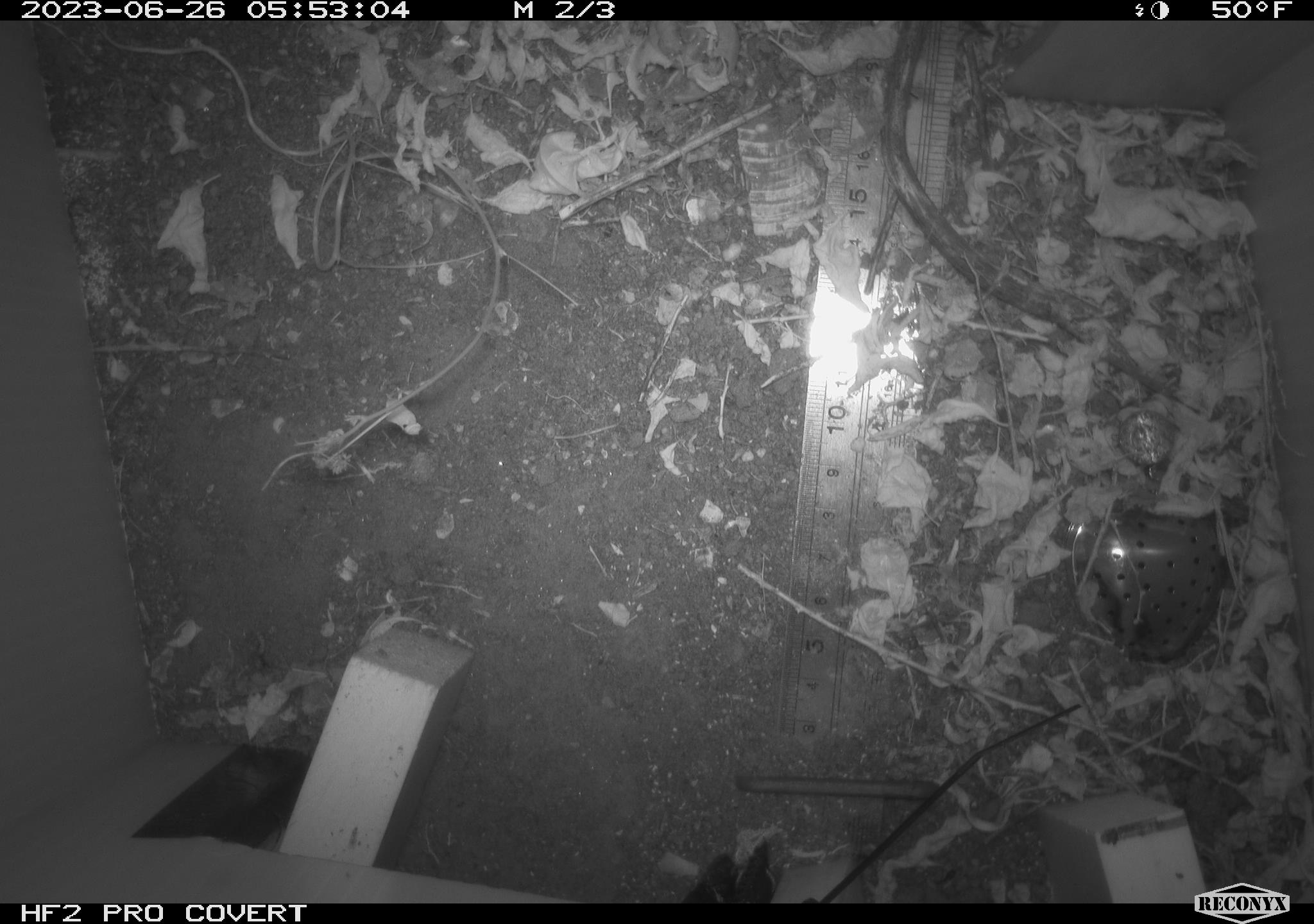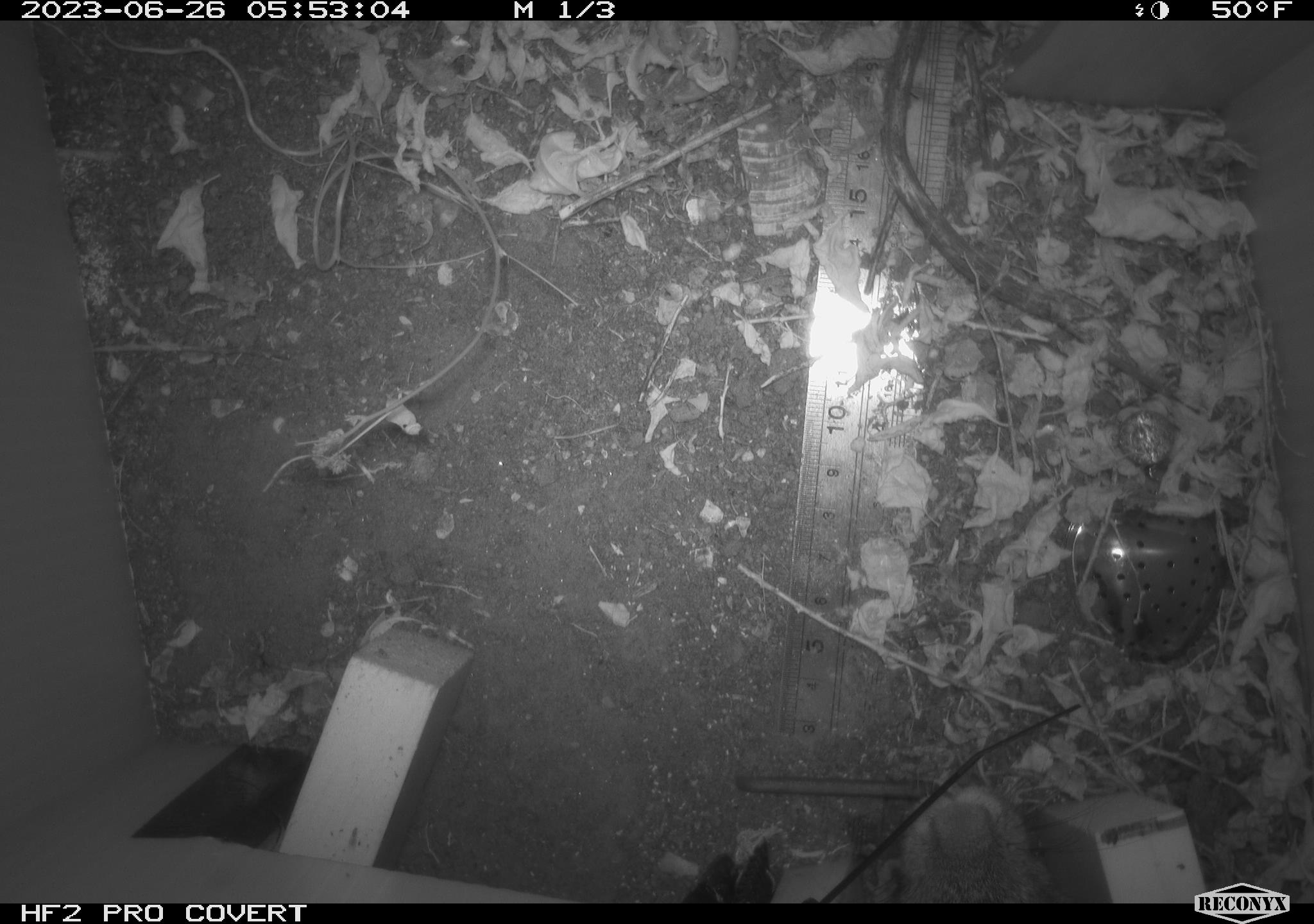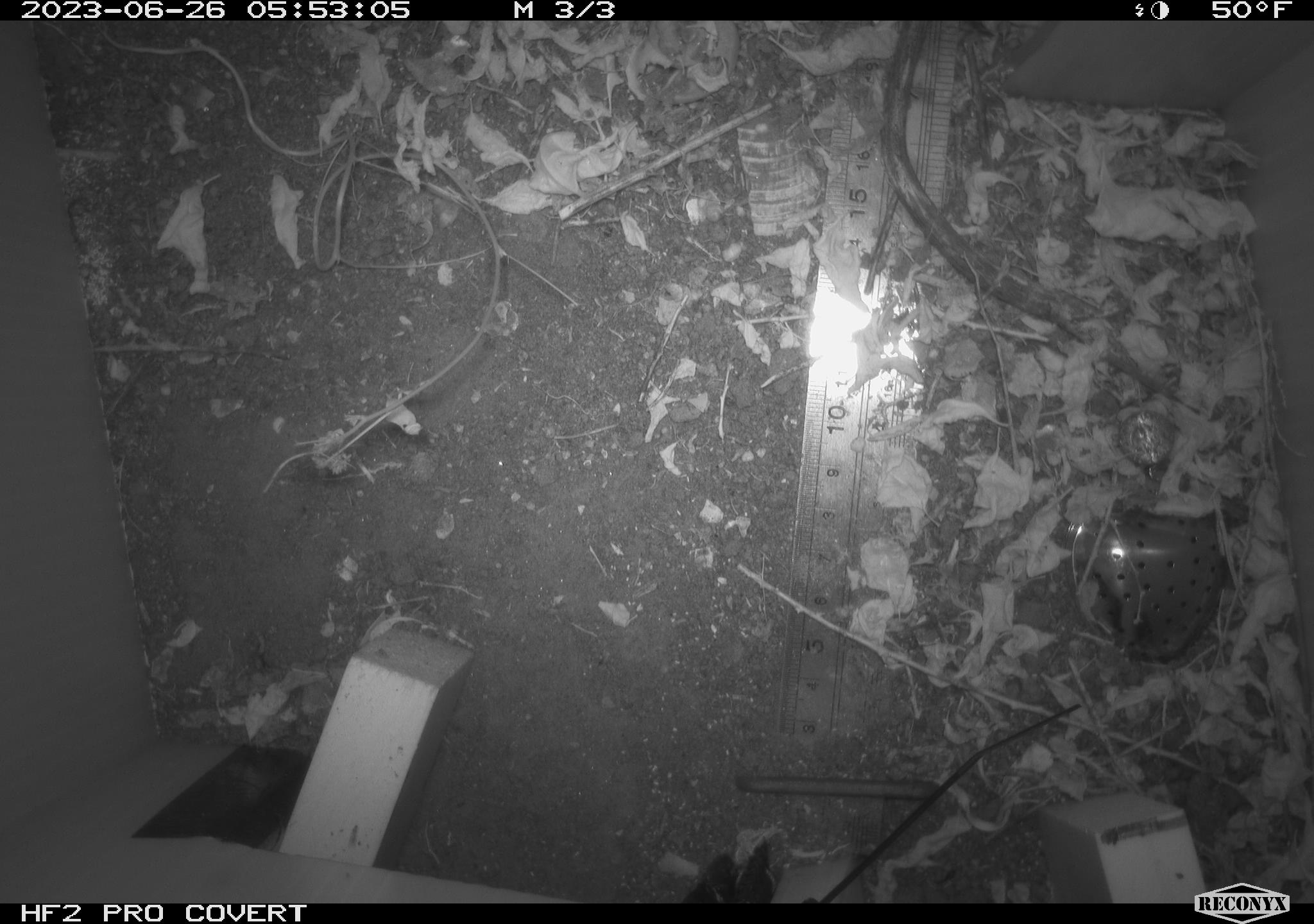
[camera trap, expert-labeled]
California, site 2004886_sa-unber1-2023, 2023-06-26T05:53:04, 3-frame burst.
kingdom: Animalia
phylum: Chordata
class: Mammalia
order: Lagomorpha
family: Leporidae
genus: Sylvilagus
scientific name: Sylvilagus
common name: cottontail rabbits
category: sylvilagus species